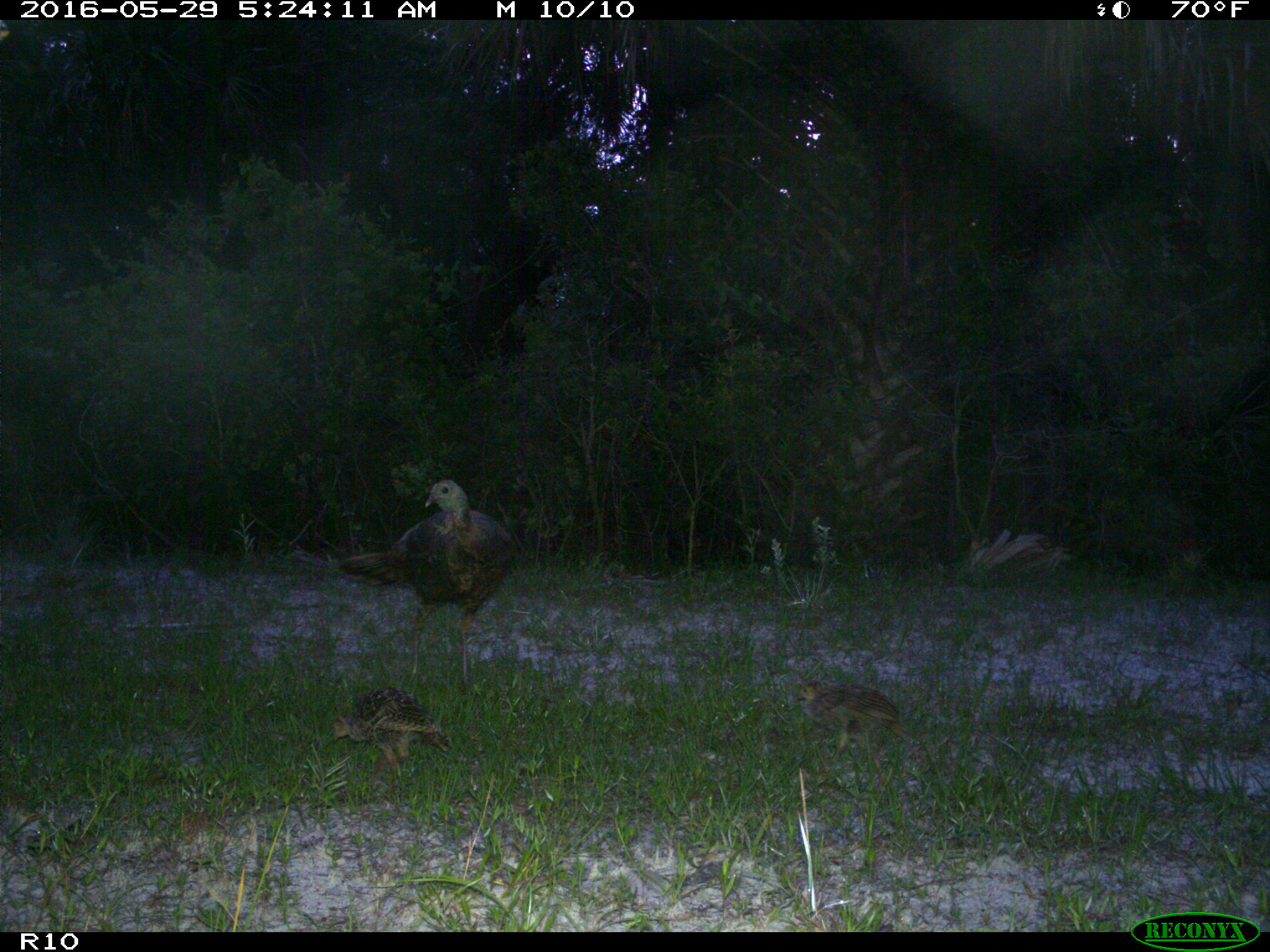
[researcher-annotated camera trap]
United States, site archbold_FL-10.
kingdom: Animalia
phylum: Chordata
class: Aves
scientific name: Aves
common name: birds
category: unidentified bird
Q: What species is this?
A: Unidentified bird (birds) (Aves).